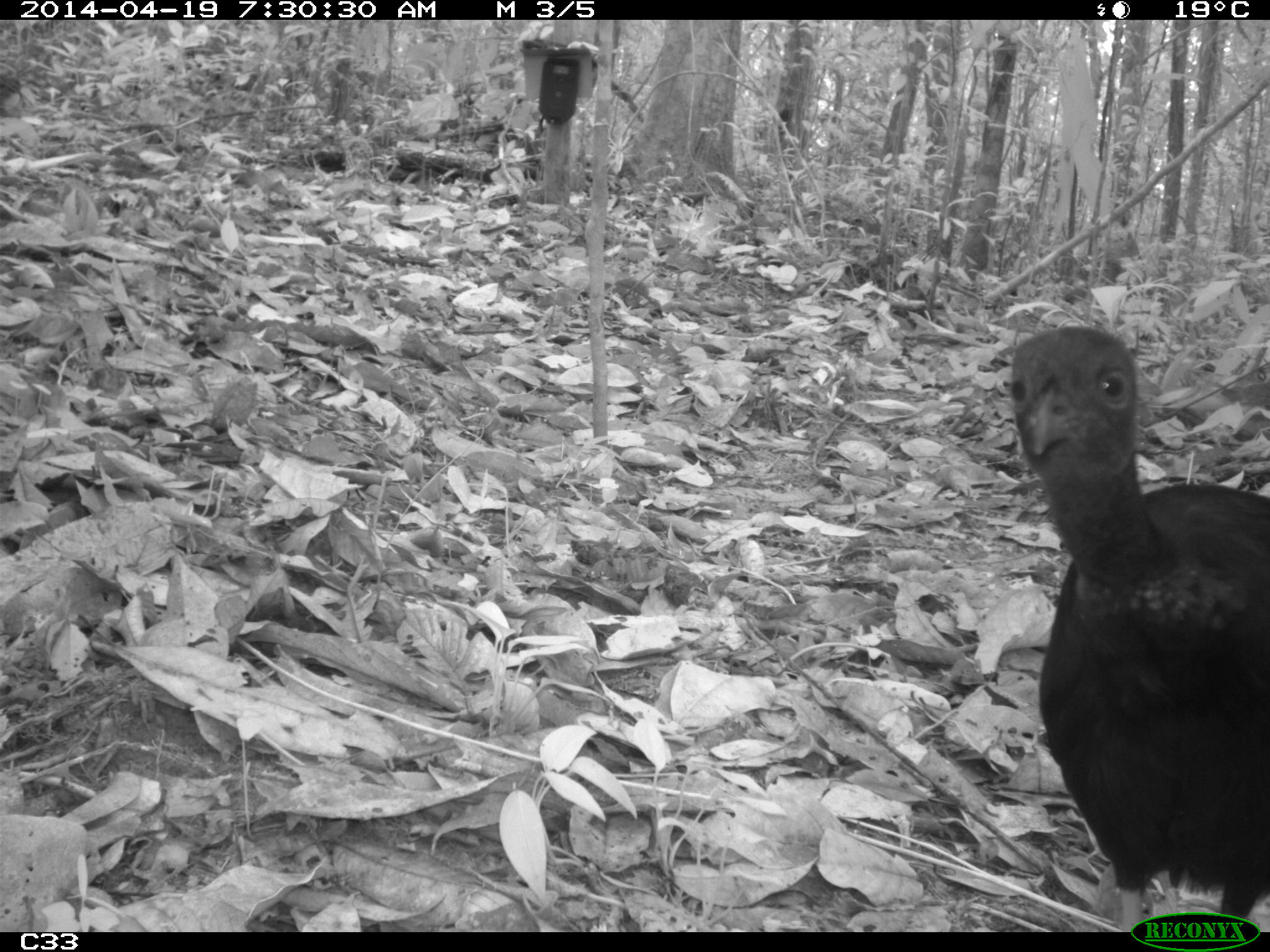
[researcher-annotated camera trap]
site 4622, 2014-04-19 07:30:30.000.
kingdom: Animalia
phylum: Chordata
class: Aves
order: Gruiformes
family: Psophiidae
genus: Psophia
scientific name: Psophia crepitans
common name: gray-winged trumpeter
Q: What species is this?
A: Psophia crepitans (gray-winged trumpeter).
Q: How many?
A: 4.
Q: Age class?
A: Adult.